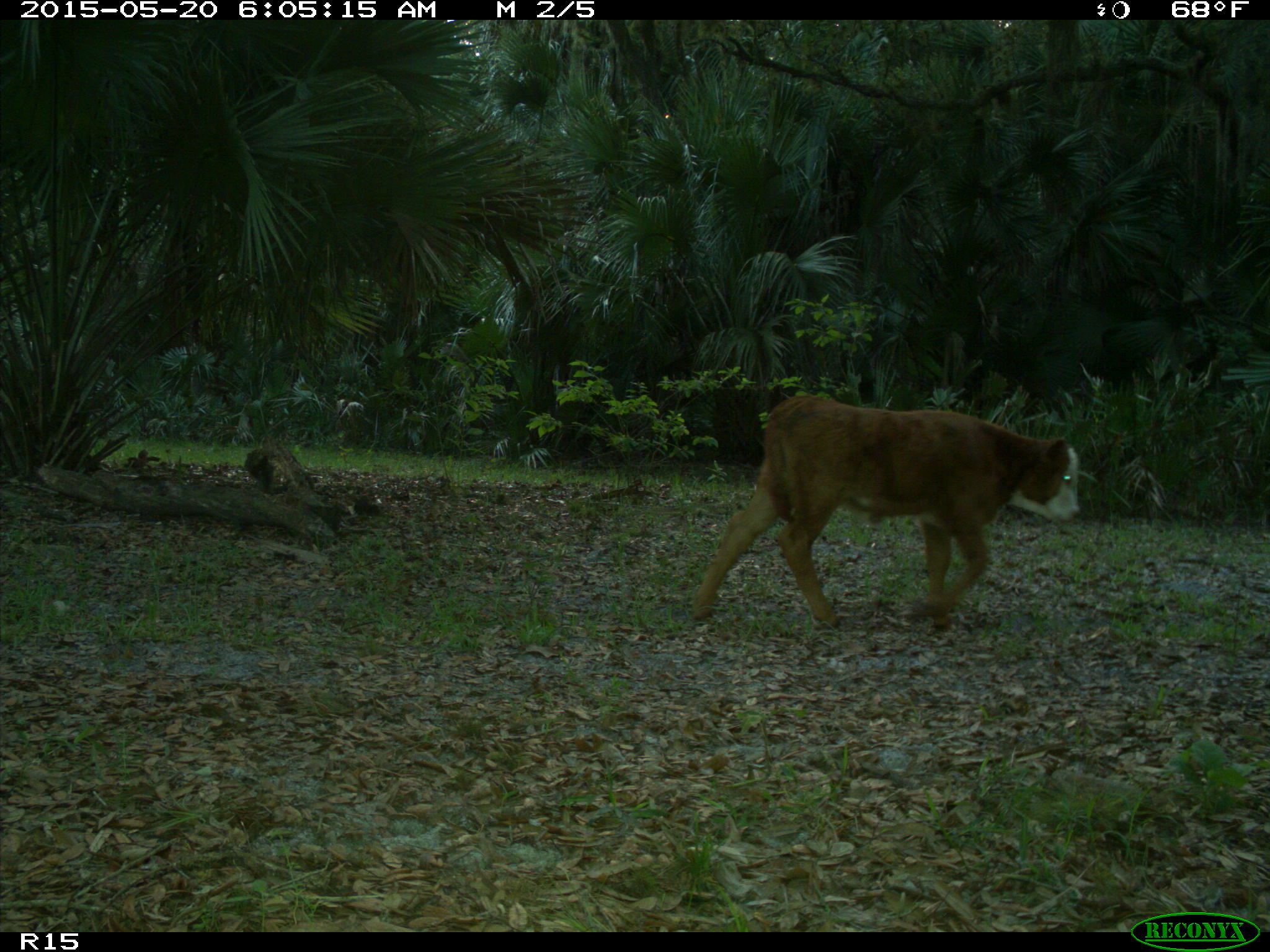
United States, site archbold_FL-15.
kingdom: Animalia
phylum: Chordata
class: Mammalia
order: Artiodactyla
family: Bovidae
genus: Bos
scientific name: Bos taurus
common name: domestic cow